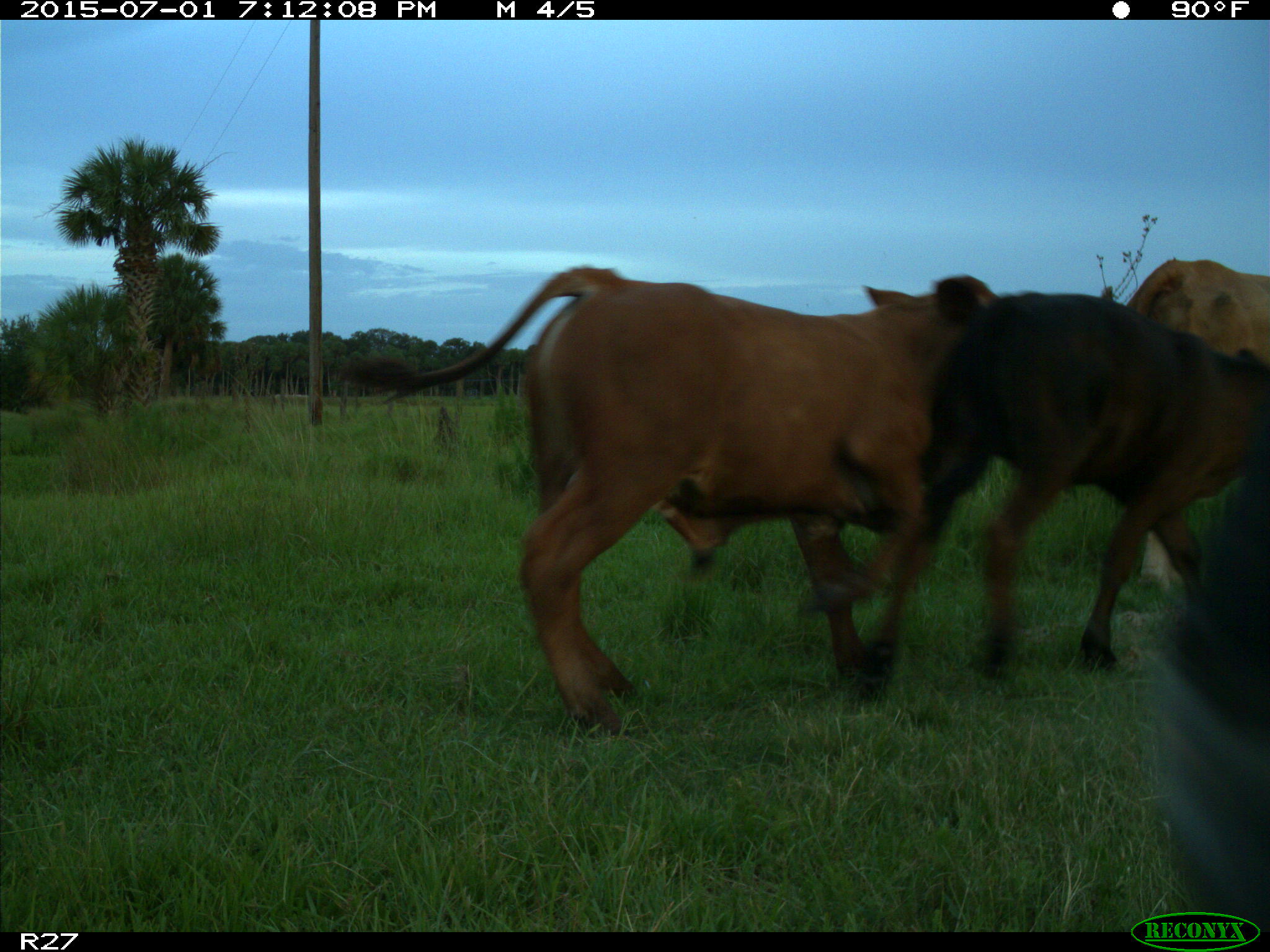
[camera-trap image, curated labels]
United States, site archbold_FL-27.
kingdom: Animalia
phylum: Chordata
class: Mammalia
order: Artiodactyla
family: Bovidae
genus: Bos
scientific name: Bos taurus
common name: domestic cow